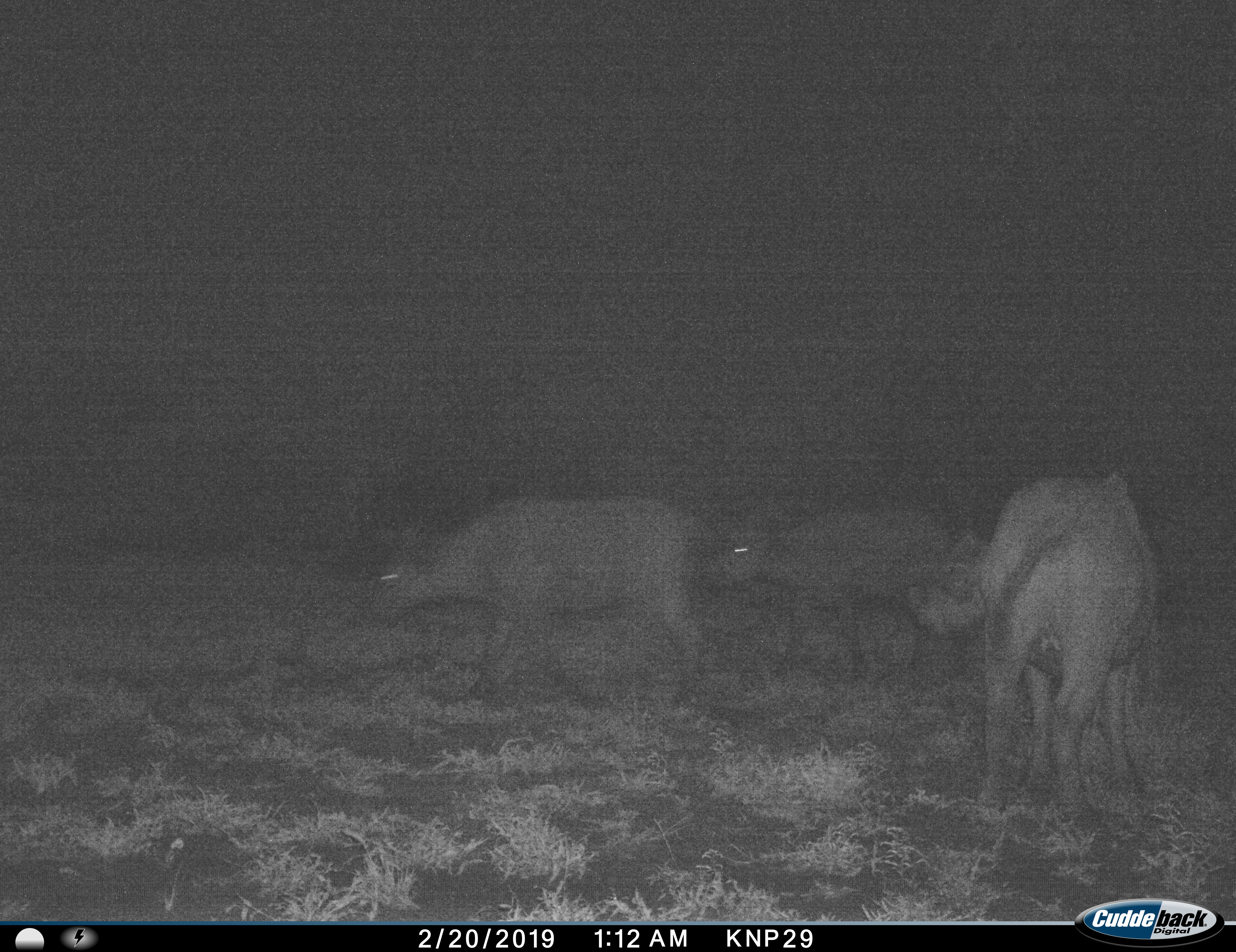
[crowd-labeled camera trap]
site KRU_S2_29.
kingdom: Animalia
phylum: Chordata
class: Mammalia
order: Artiodactyla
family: Bovidae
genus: Syncerus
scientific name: Syncerus caffer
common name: african buffalo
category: buffalo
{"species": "buffalo (african buffalo) (Syncerus caffer)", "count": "3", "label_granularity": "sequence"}